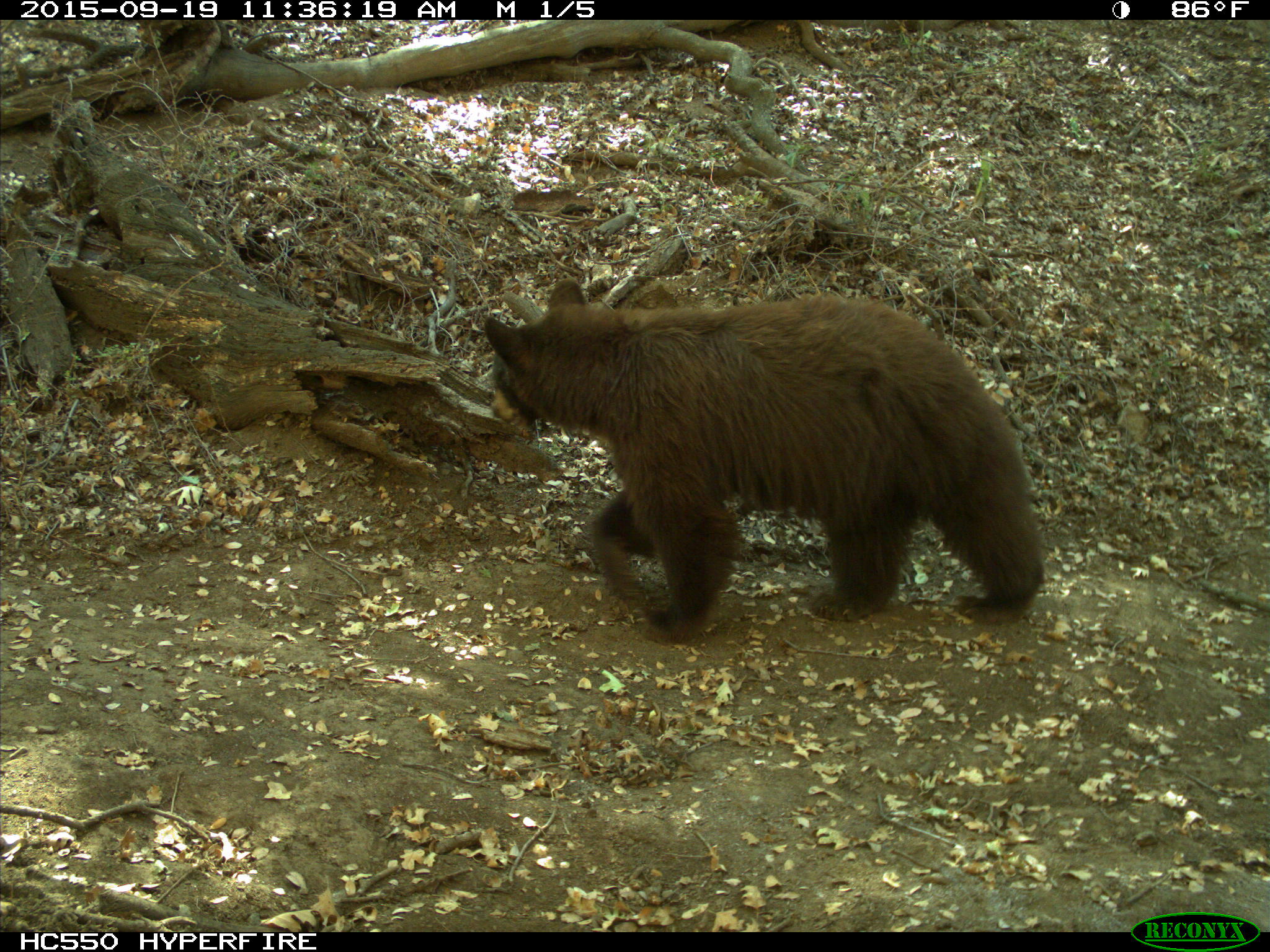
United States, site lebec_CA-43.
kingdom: Animalia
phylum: Chordata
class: Mammalia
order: Carnivora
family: Ursidae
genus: Ursus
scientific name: Ursus americanus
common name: american black bear